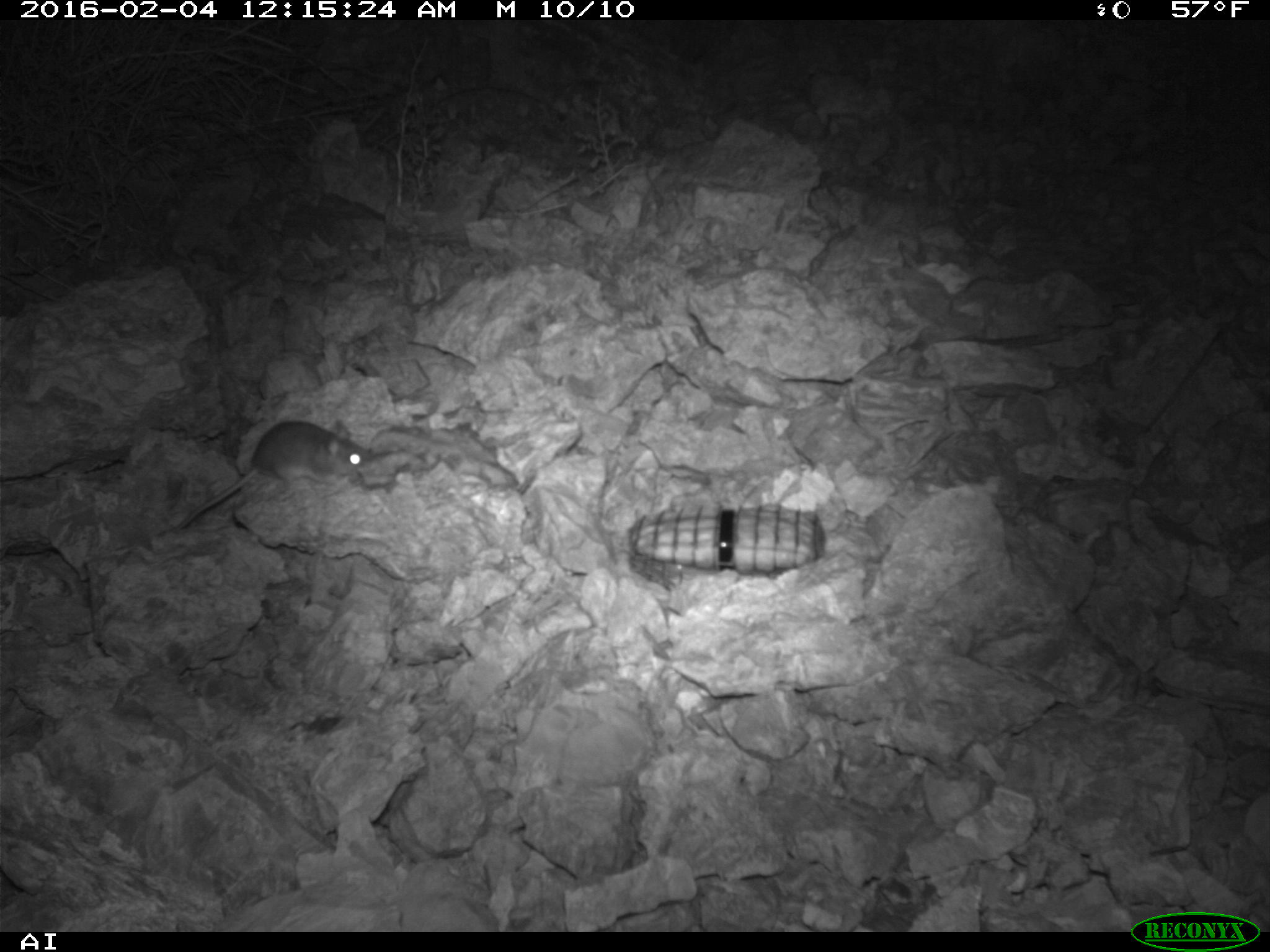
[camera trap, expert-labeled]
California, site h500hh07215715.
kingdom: Animalia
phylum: Chordata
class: Mammalia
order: Rodentia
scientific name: Rodentia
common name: rodent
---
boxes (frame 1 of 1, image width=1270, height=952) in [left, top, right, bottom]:
rodent: [166, 420, 370, 536]